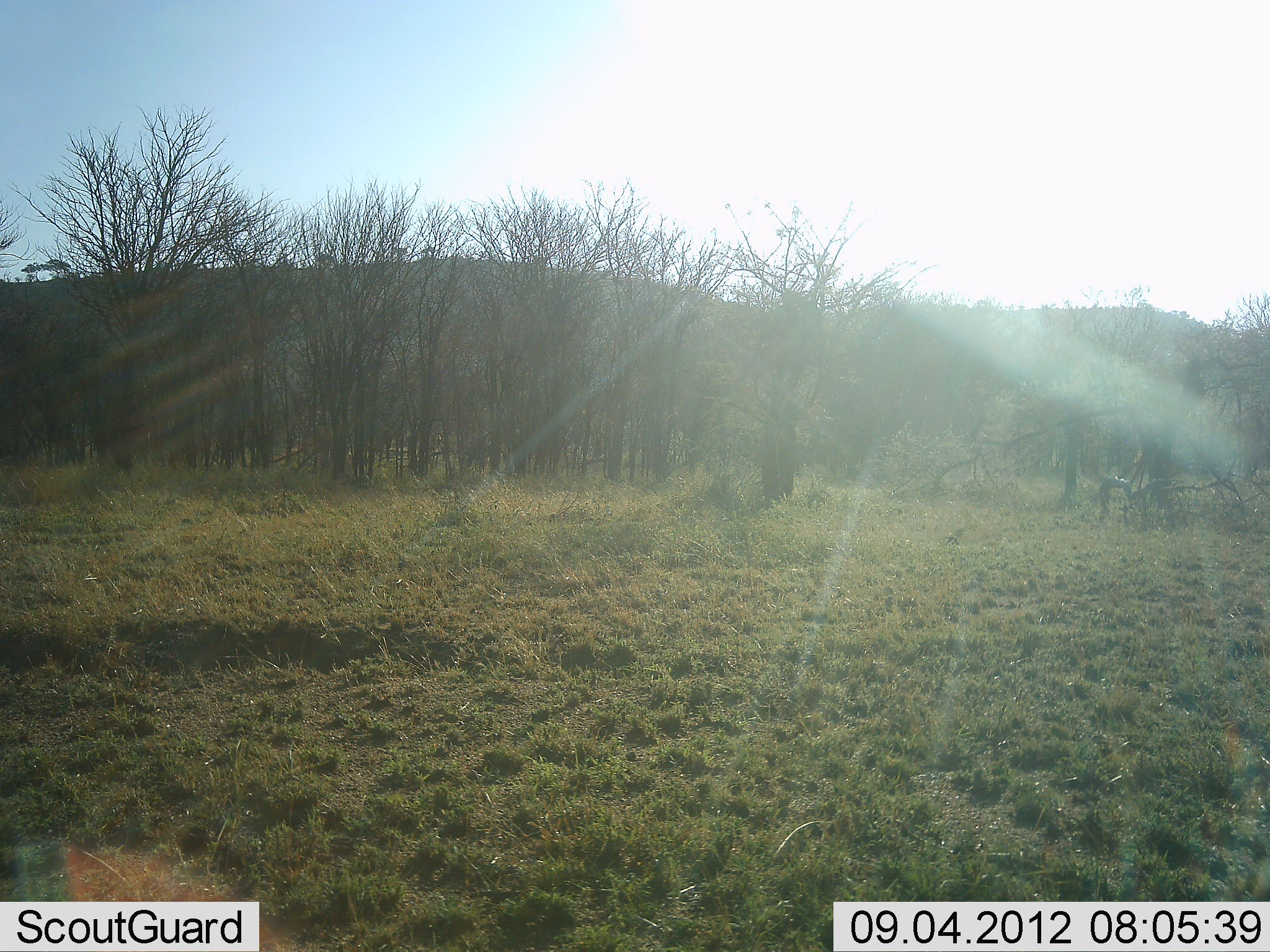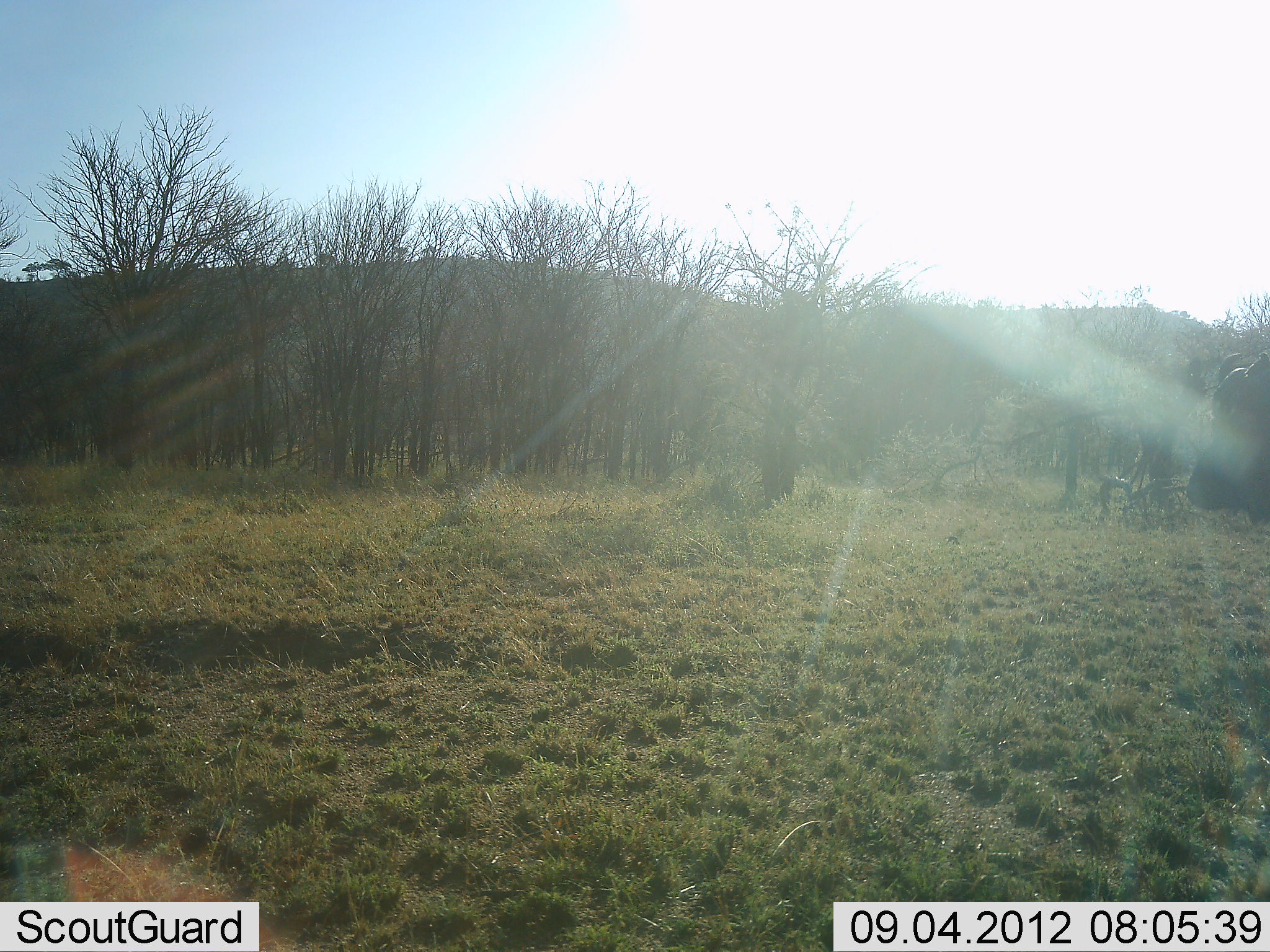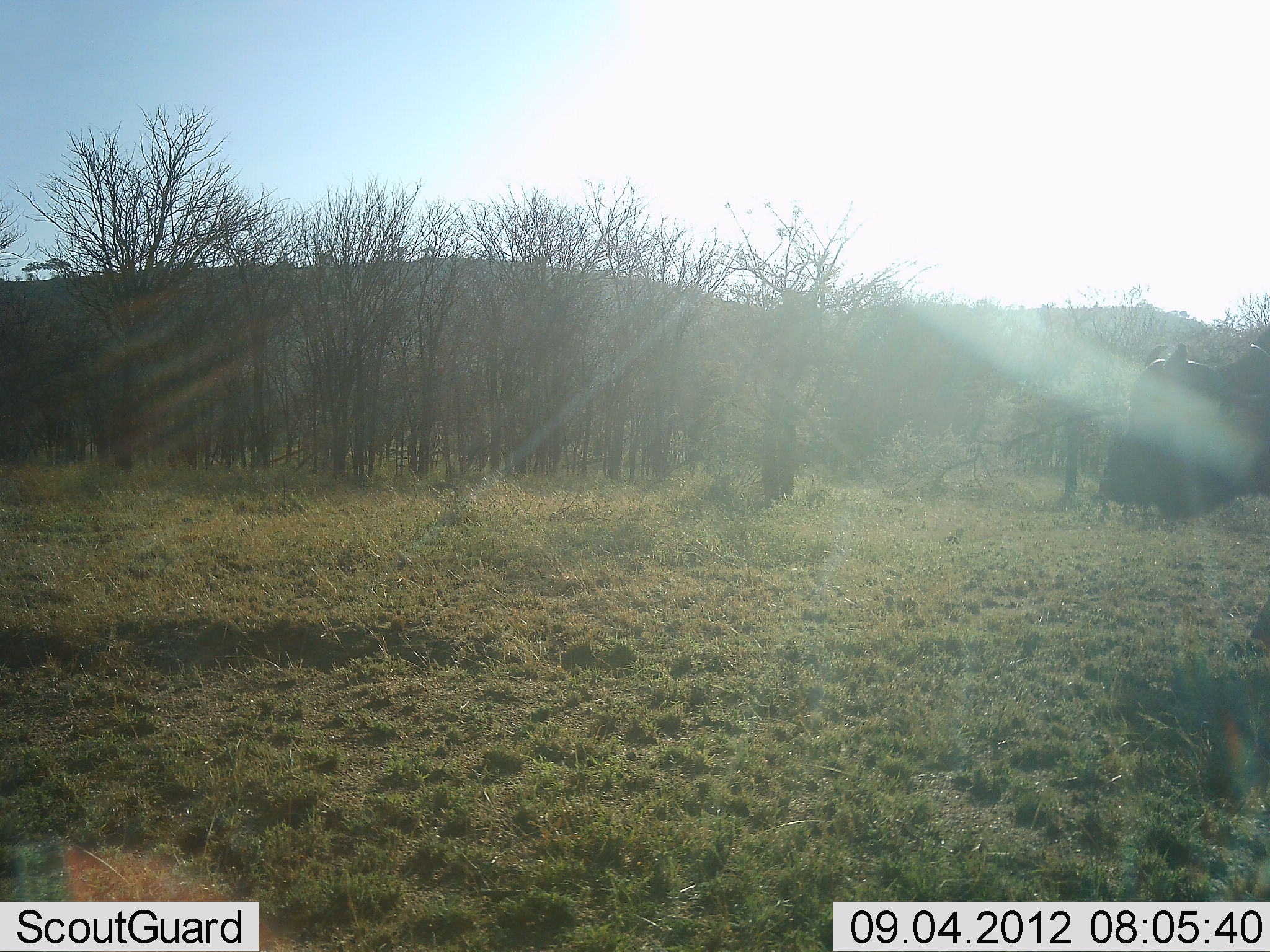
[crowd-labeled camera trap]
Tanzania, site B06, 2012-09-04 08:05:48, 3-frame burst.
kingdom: Animalia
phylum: Chordata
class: Mammalia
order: Artiodactyla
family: Bovidae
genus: Syncerus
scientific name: Syncerus caffer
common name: cape buffalo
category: buffalo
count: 1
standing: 0%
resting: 0%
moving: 100%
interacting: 0%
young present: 0%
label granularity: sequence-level